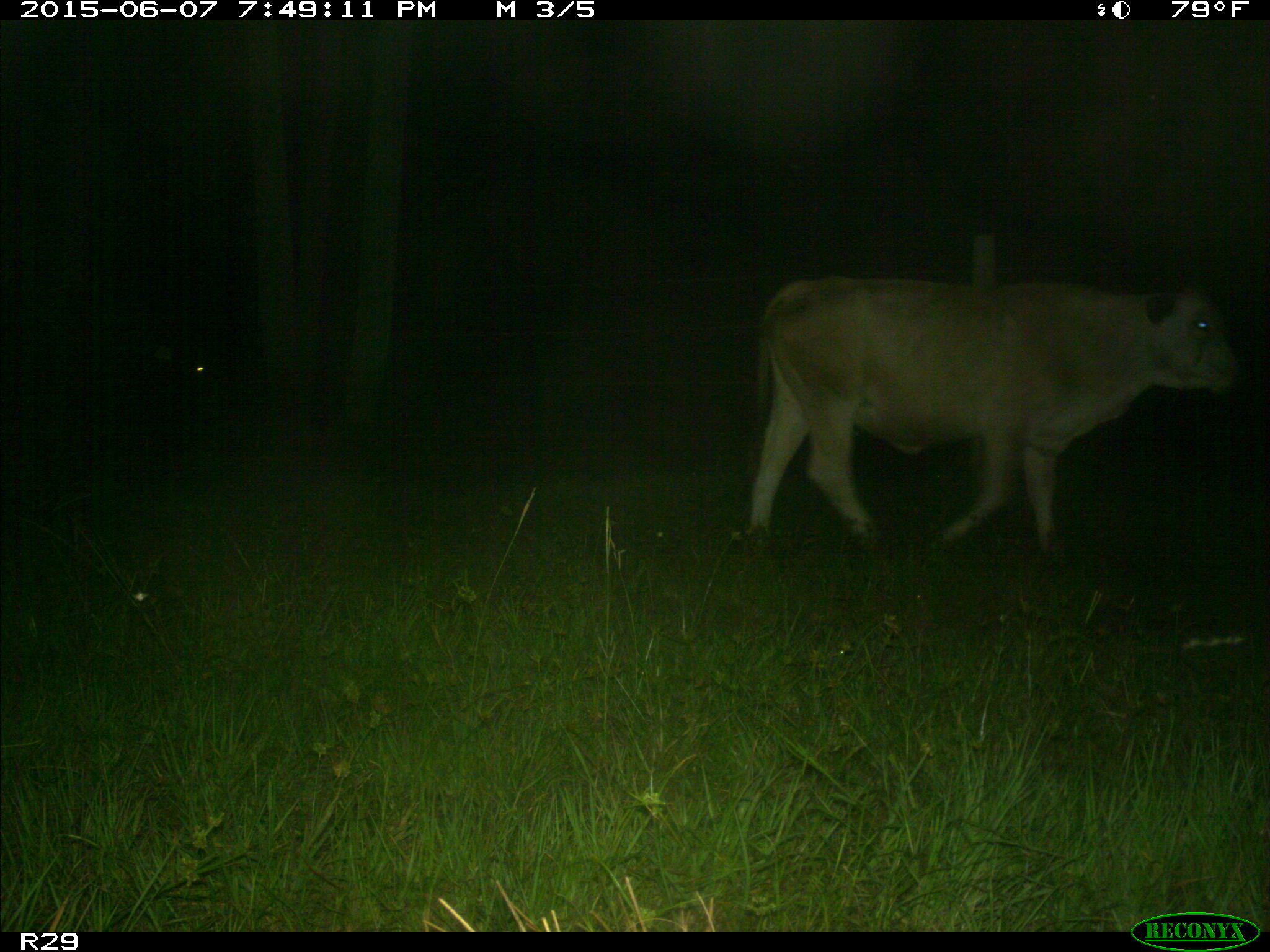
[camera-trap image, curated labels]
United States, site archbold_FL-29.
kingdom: Animalia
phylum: Chordata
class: Mammalia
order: Artiodactyla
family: Bovidae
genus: Bos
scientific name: Bos taurus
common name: domestic cow